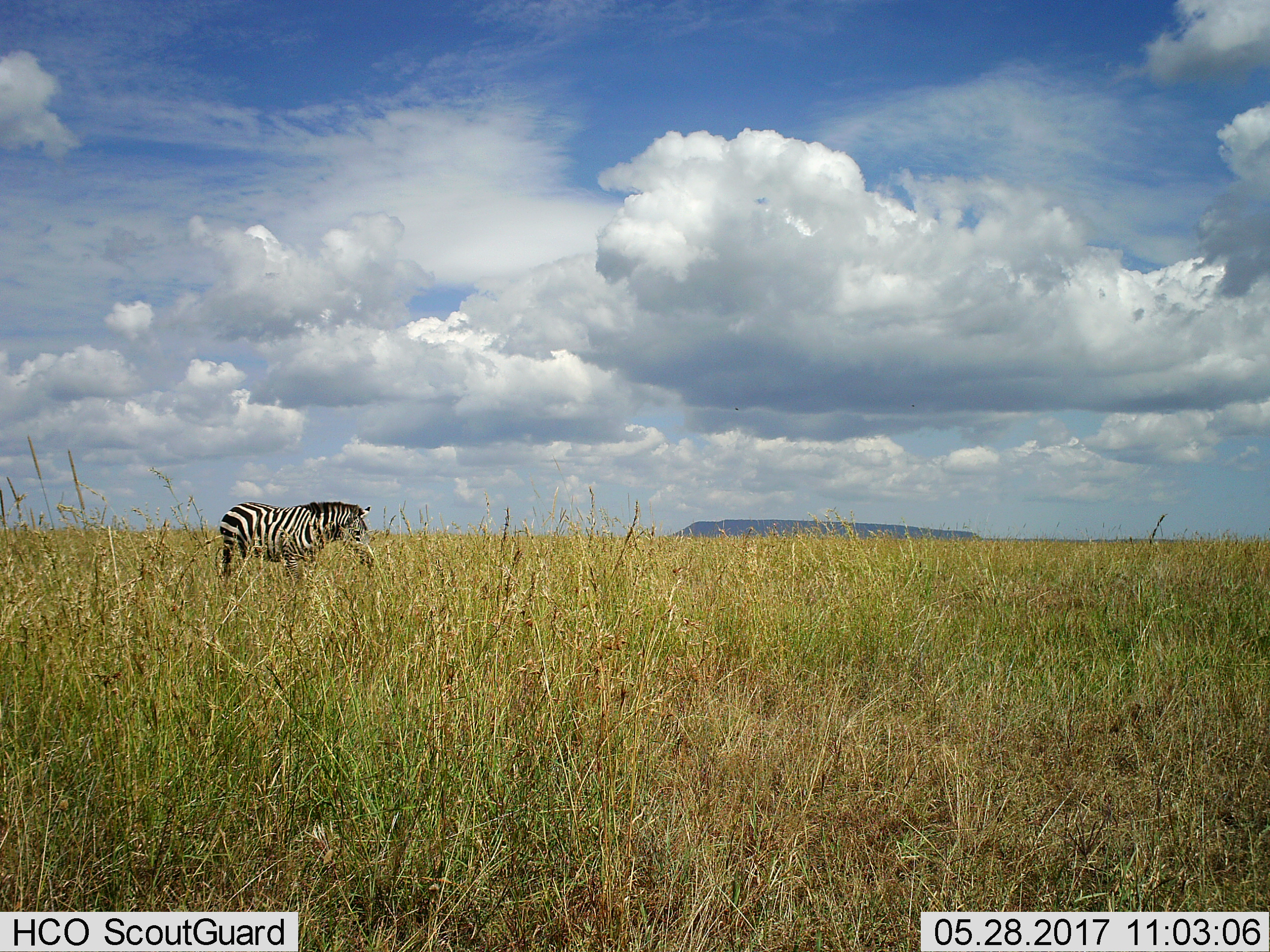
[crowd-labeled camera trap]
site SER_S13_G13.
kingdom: Animalia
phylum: Chordata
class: Mammalia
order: Perissodactyla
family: Equidae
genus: Equus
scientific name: Equus quagga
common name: plains zebra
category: zebraplains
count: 1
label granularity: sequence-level